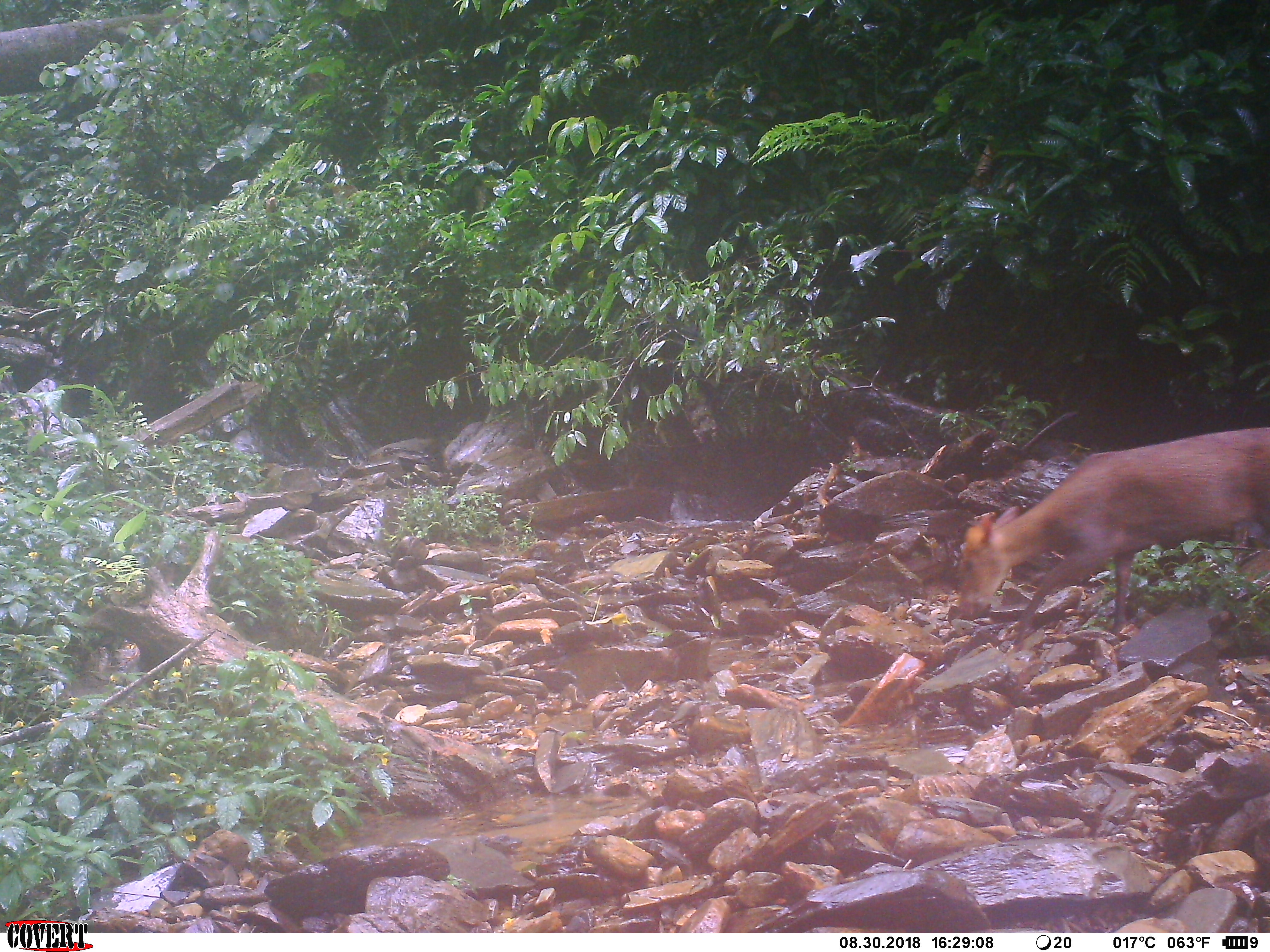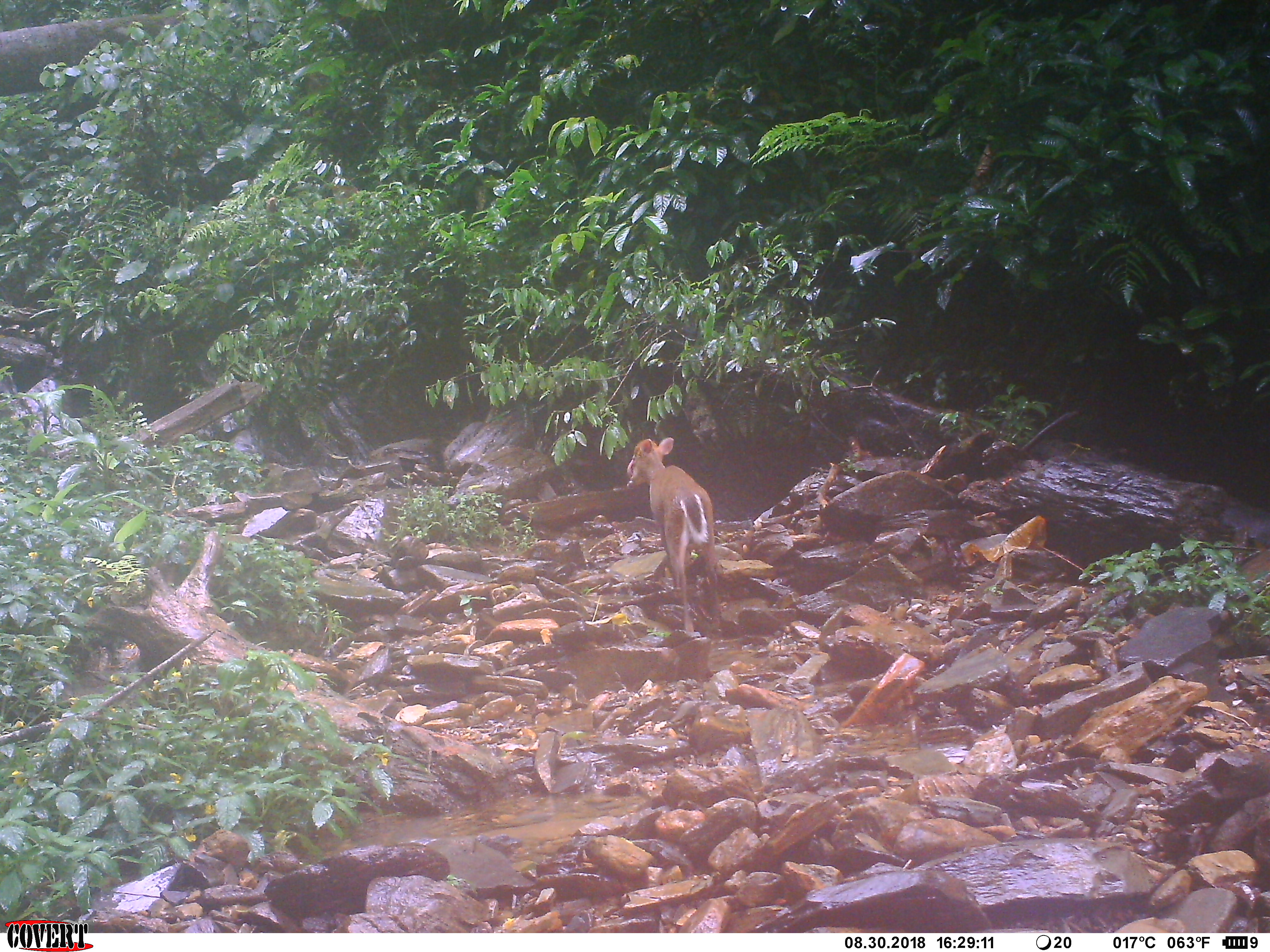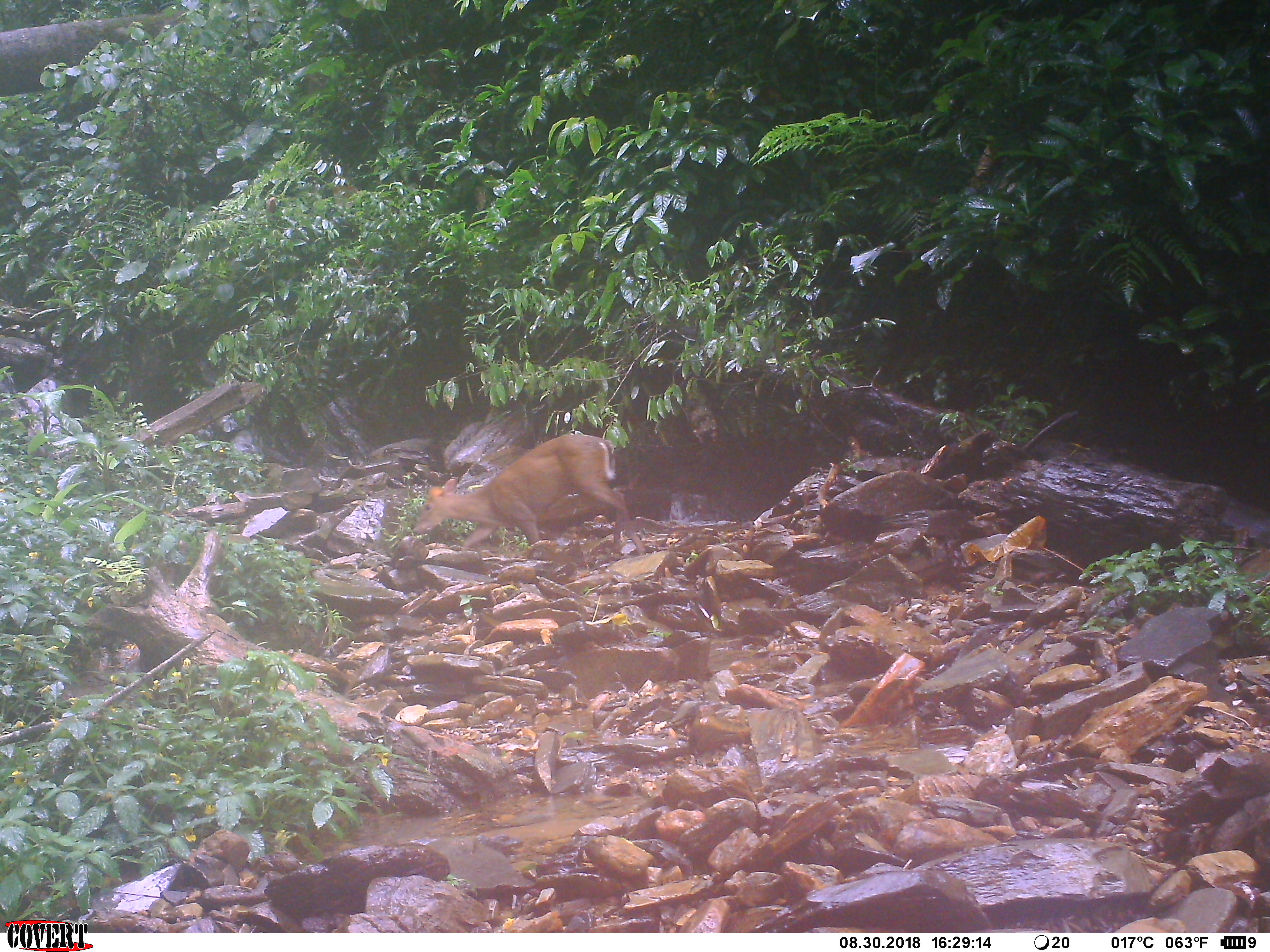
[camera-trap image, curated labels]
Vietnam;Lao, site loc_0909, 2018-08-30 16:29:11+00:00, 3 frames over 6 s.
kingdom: Animalia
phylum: Chordata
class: Mammalia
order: Artiodactyla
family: Cervidae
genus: Muntiacus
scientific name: Muntiacus rooseveltorum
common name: roosevelt's muntjac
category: roosevelts muntjac group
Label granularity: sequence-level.